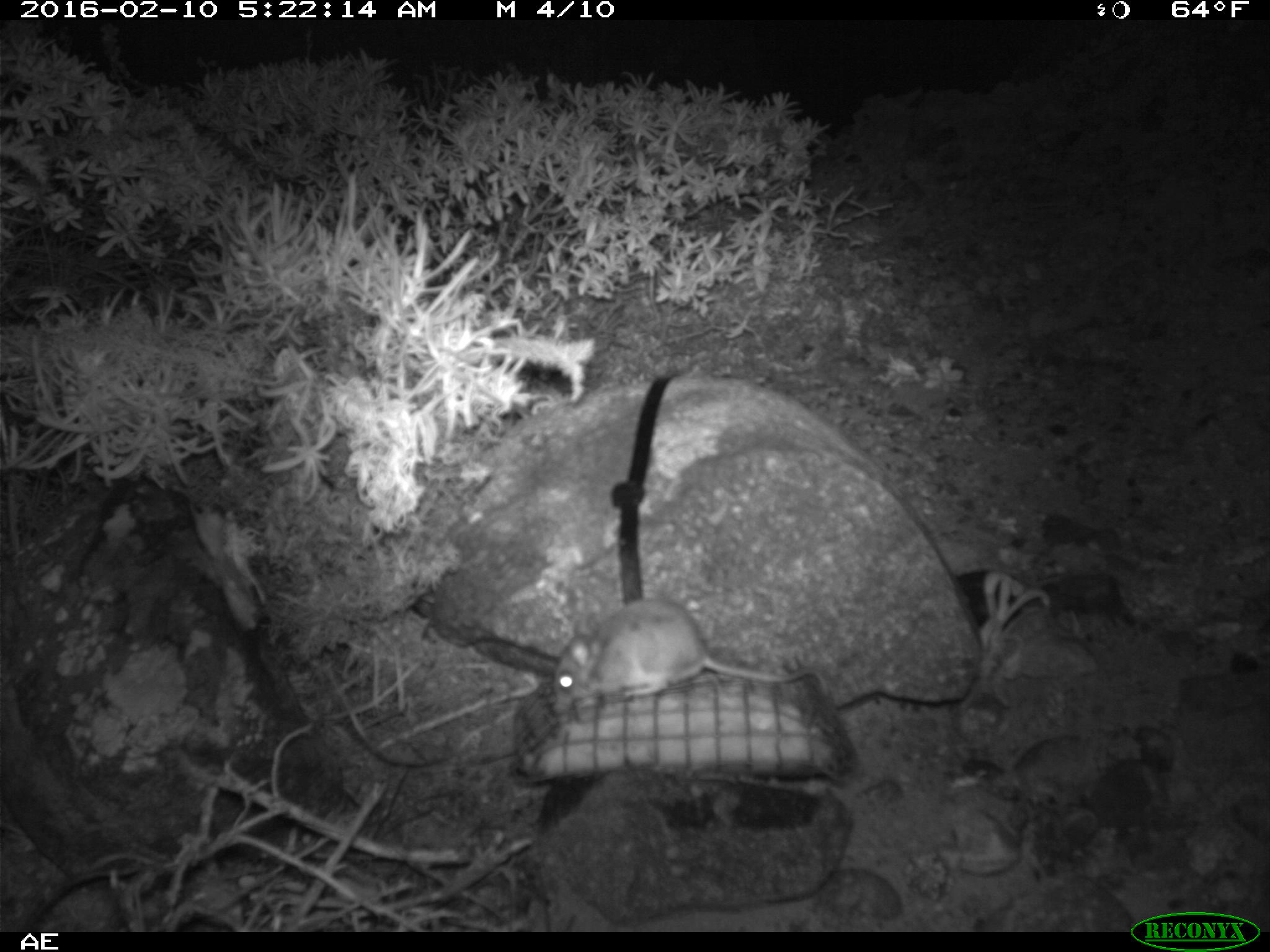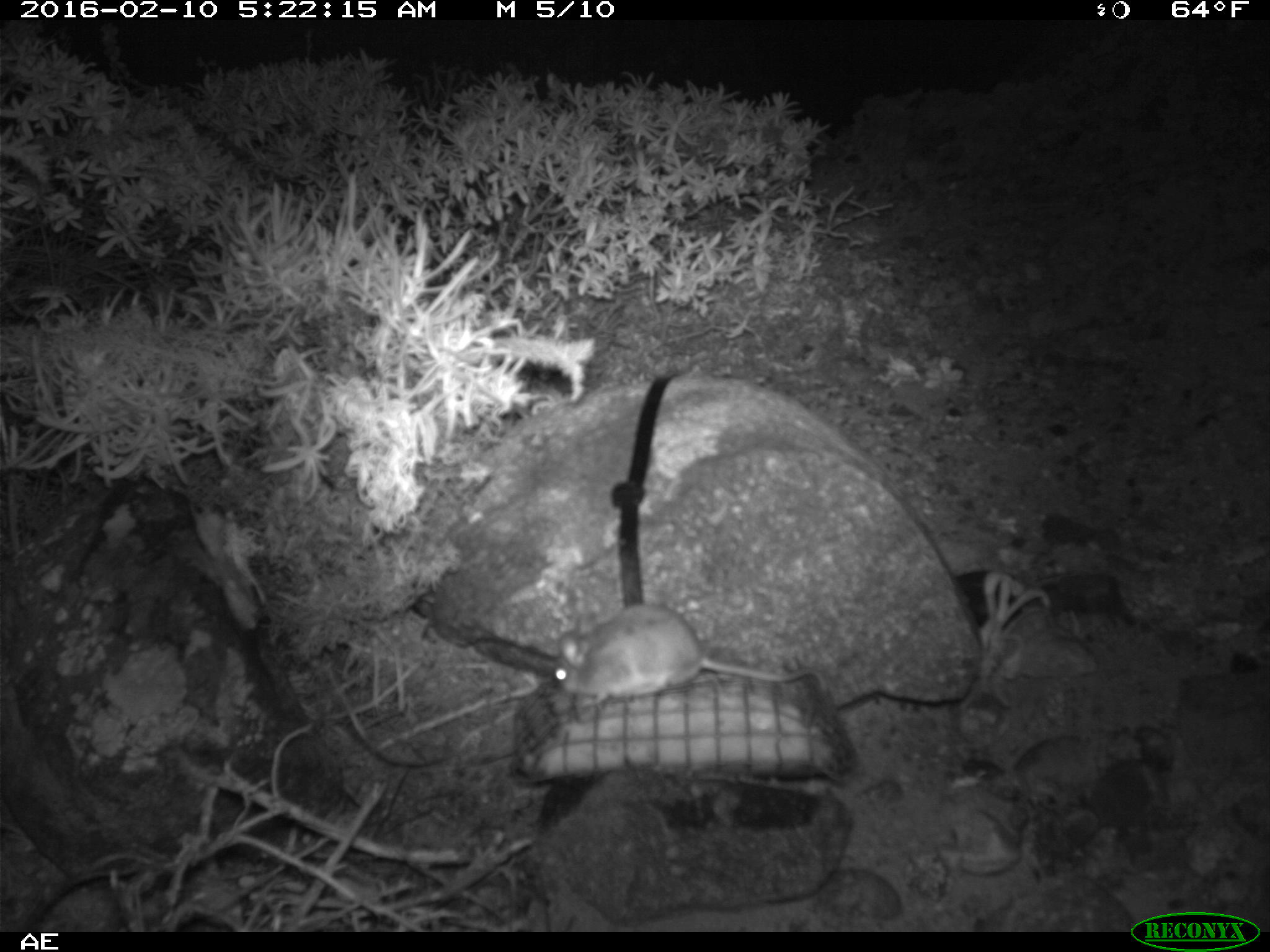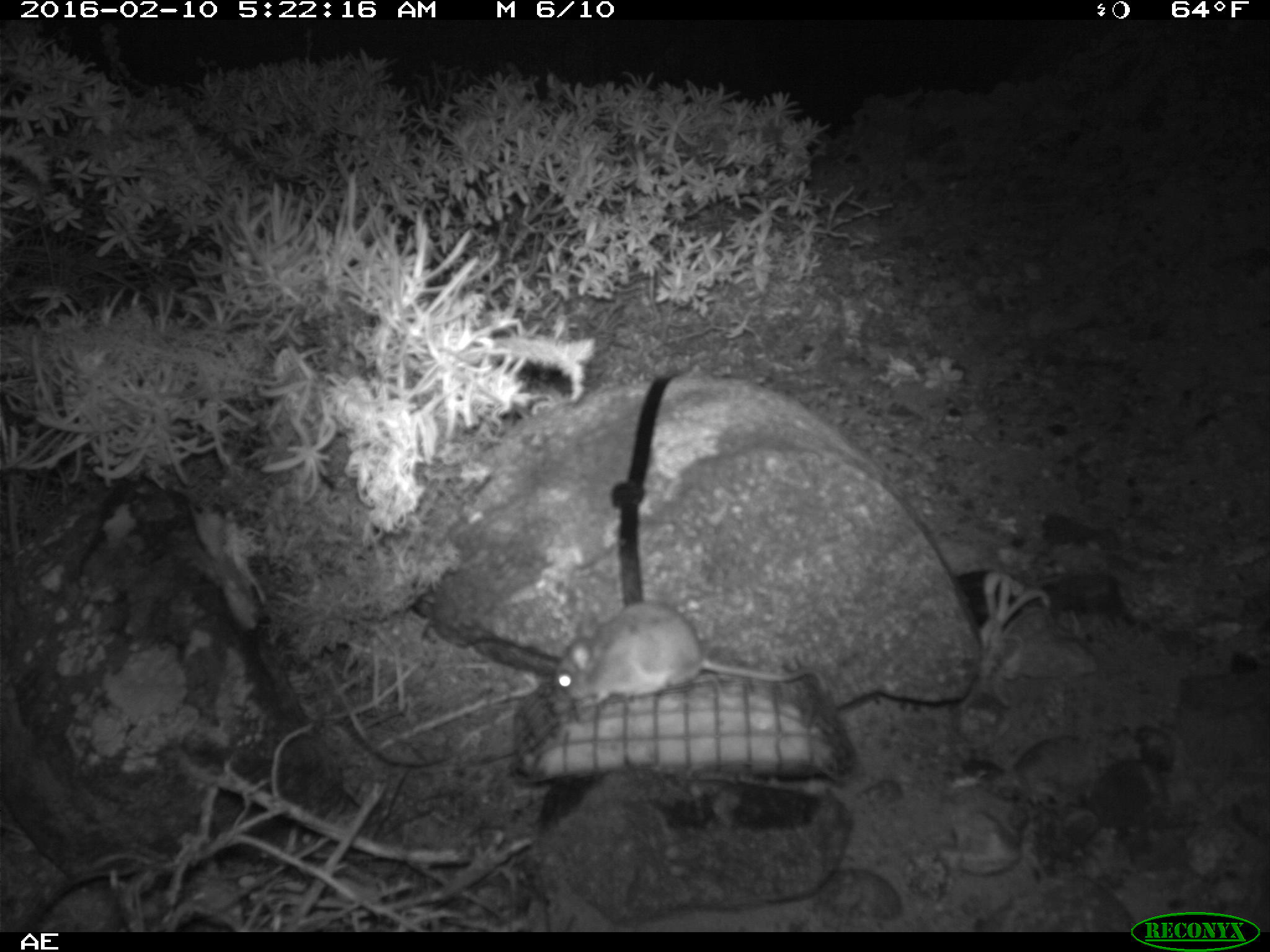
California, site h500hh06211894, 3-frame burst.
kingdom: Animalia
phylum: Chordata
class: Mammalia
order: Rodentia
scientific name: Rodentia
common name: rodent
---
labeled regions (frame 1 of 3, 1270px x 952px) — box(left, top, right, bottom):
rodent: box(554, 600, 832, 702)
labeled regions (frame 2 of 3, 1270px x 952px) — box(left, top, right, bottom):
rodent: box(553, 599, 829, 714)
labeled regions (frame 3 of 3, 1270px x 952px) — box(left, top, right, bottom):
rodent: box(554, 601, 830, 708)